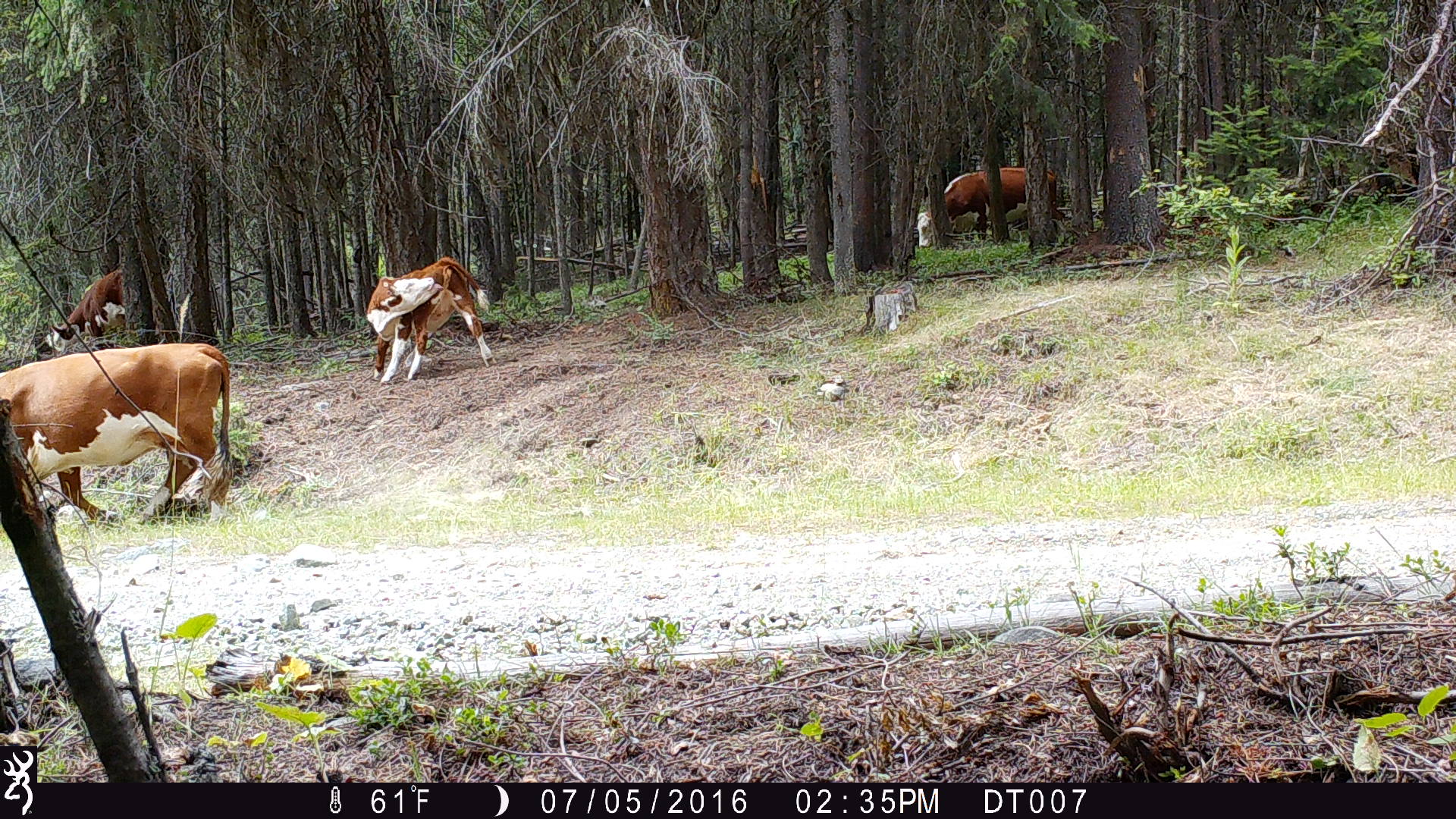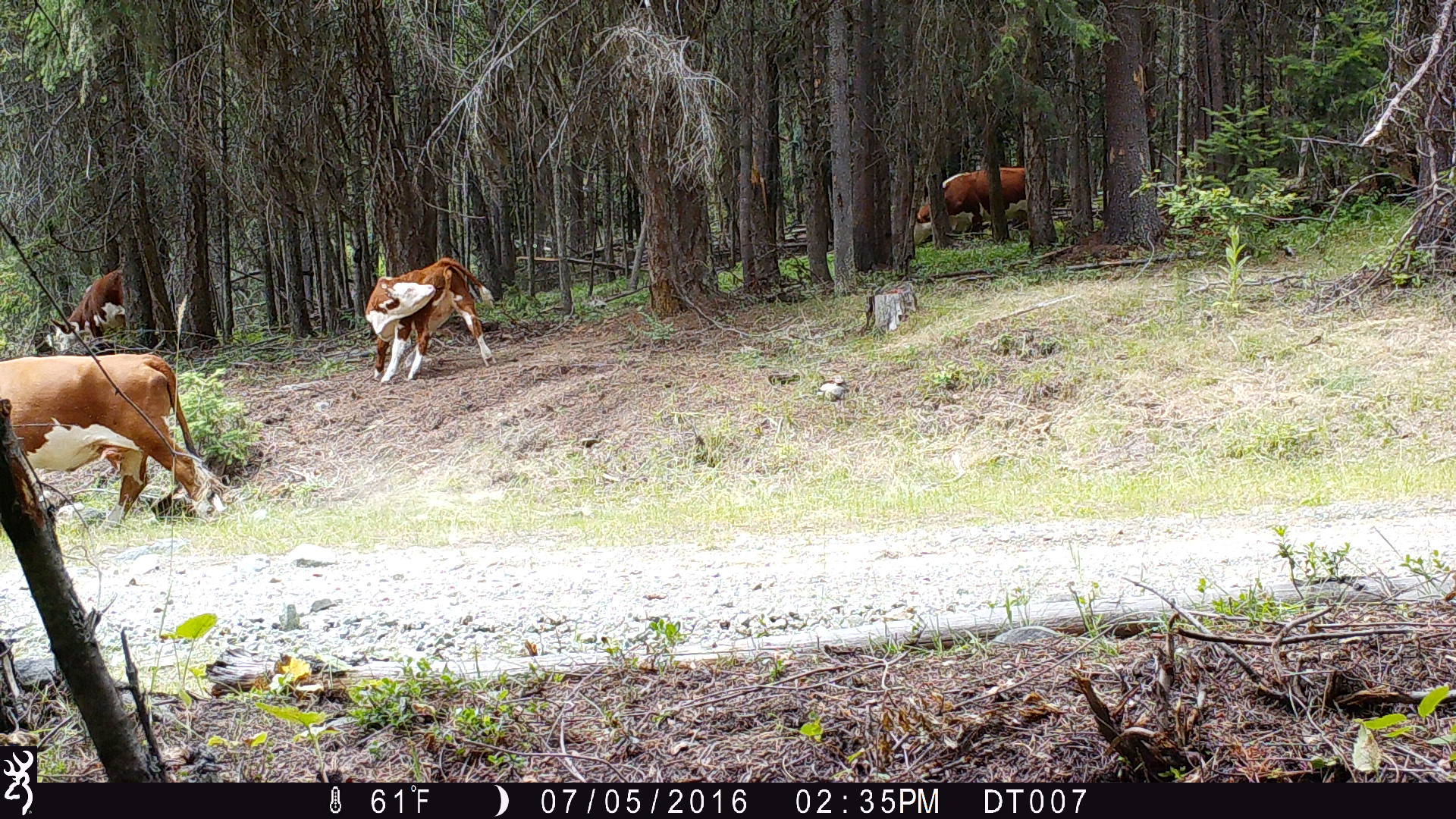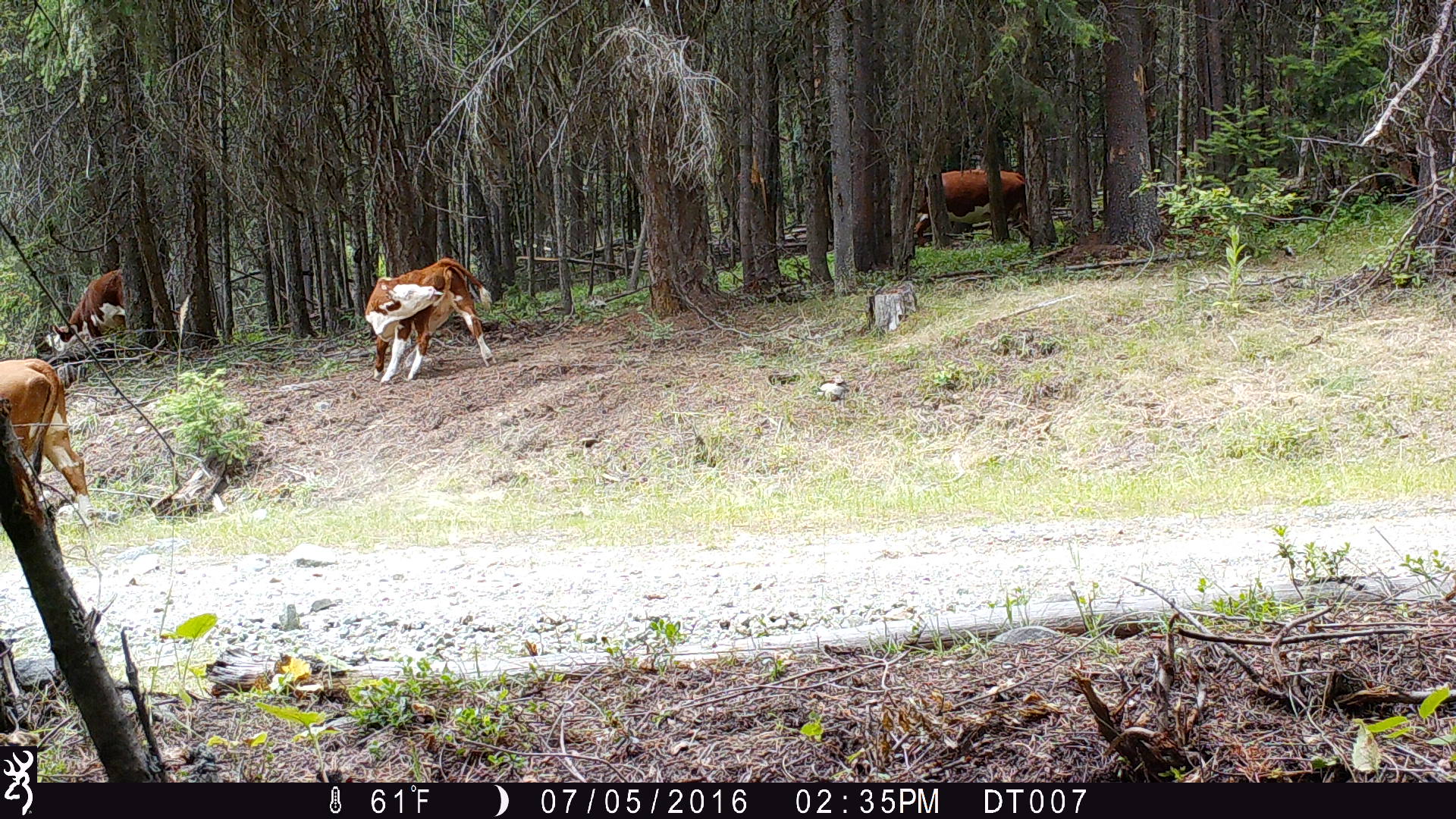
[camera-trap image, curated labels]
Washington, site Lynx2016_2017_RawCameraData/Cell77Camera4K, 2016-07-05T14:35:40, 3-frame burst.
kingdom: Animalia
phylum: Chordata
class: Mammalia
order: Artiodactyla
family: Bovidae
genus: Bos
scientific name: Bos taurus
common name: domestic cattle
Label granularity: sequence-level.